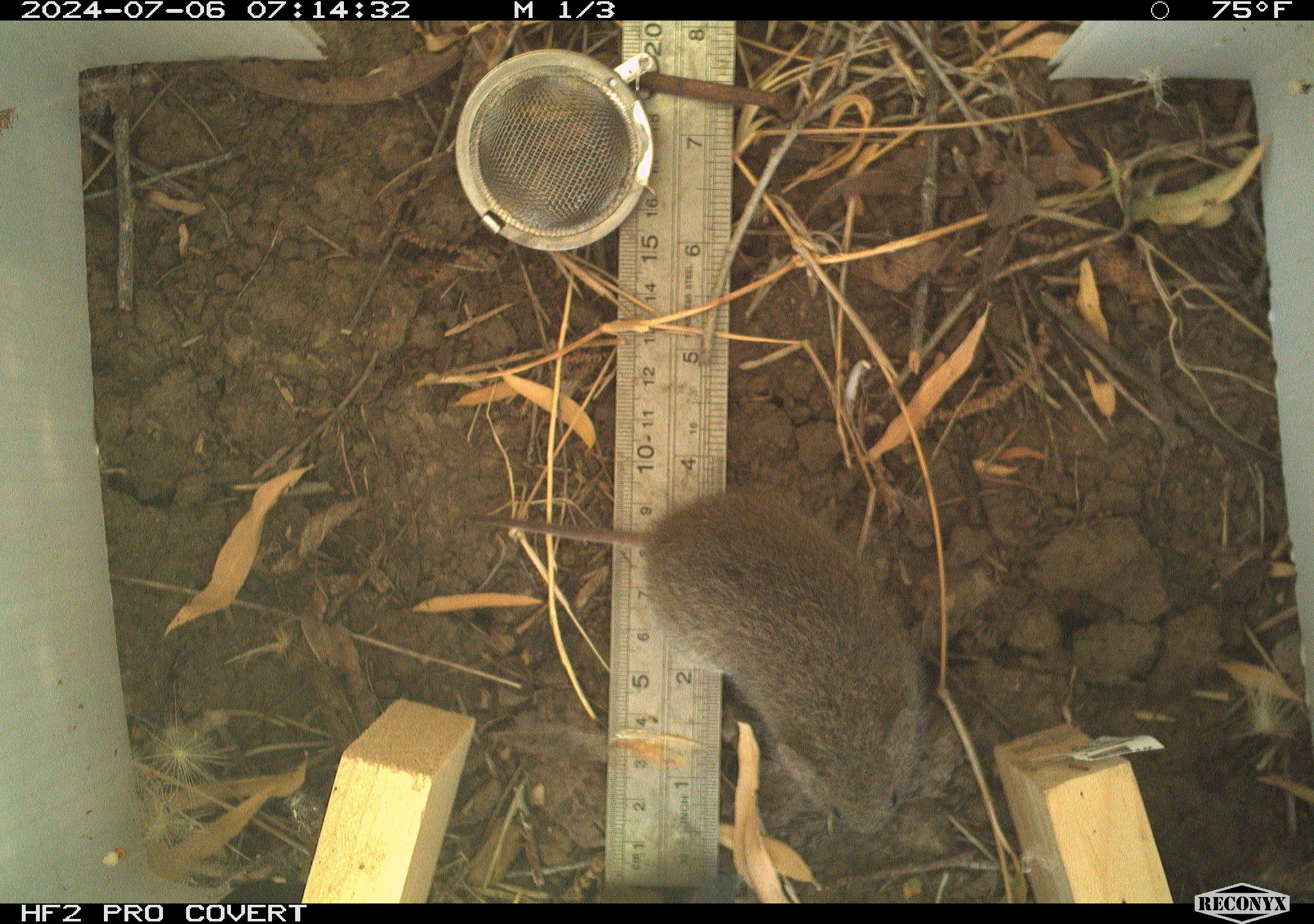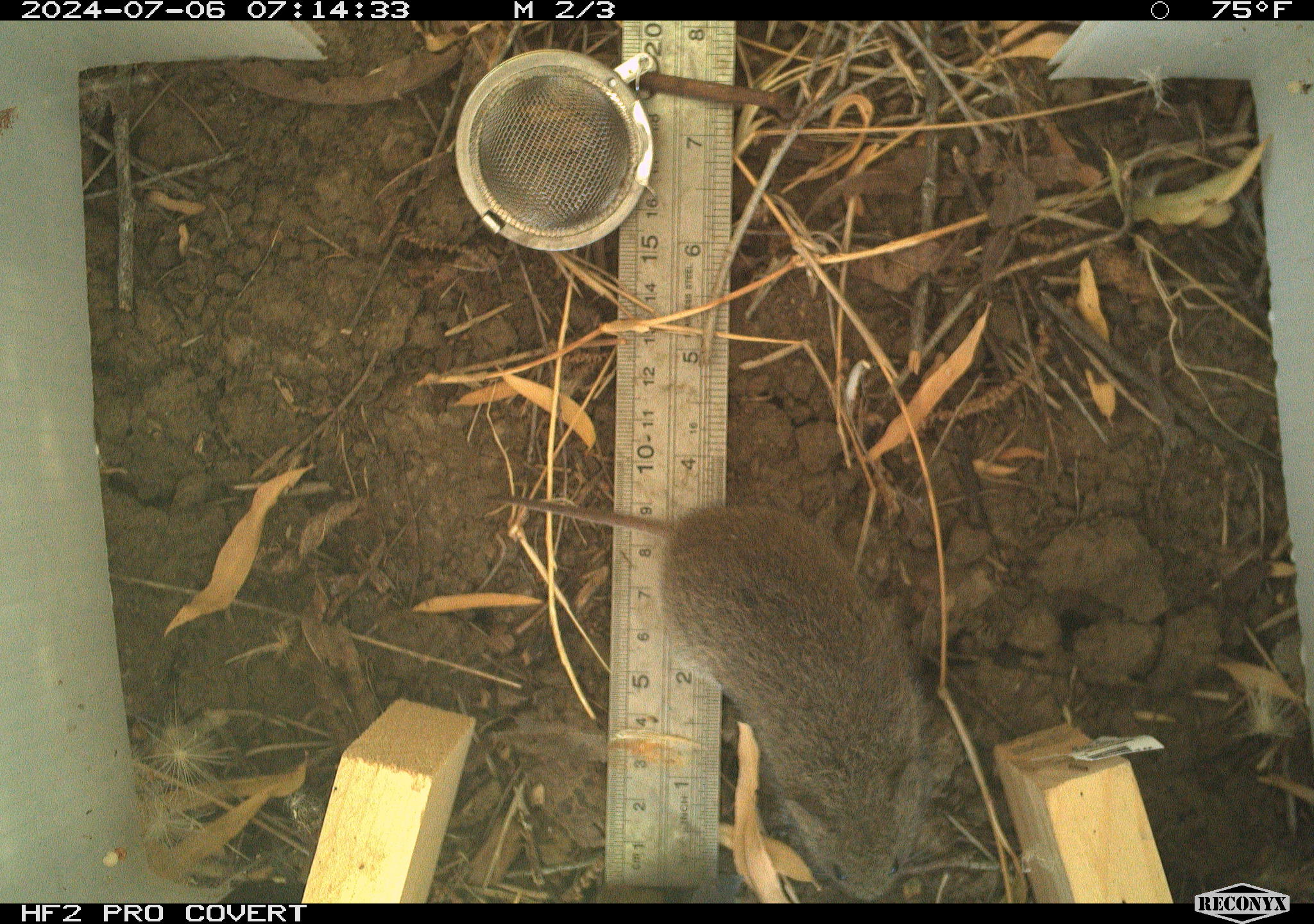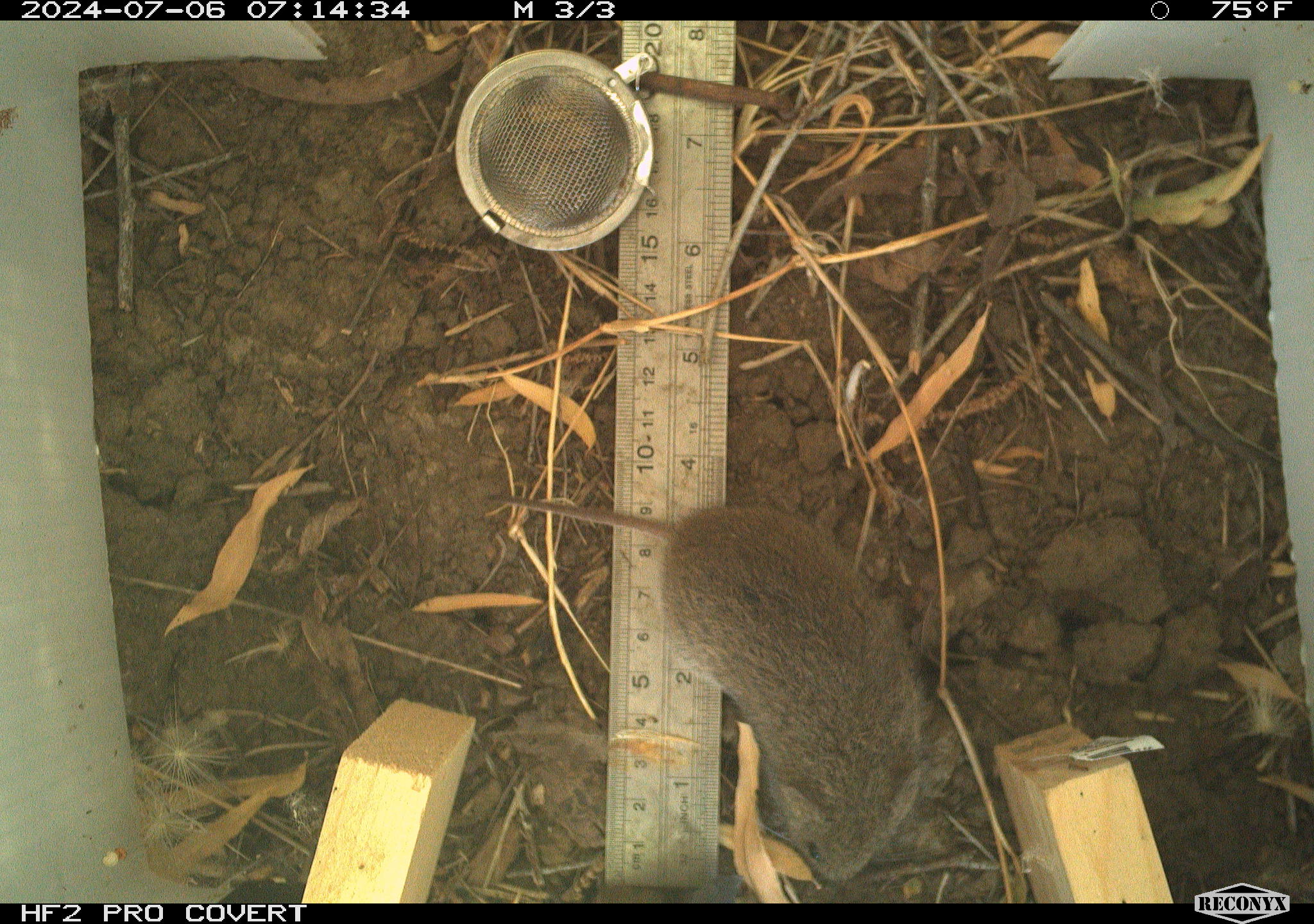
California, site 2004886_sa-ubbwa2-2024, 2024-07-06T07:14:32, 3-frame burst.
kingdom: Animalia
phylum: Chordata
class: Mammalia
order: Rodentia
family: Cricetidae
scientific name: Arvicolinae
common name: voles, lemmings, and muskrats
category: arvicolinae subfamily